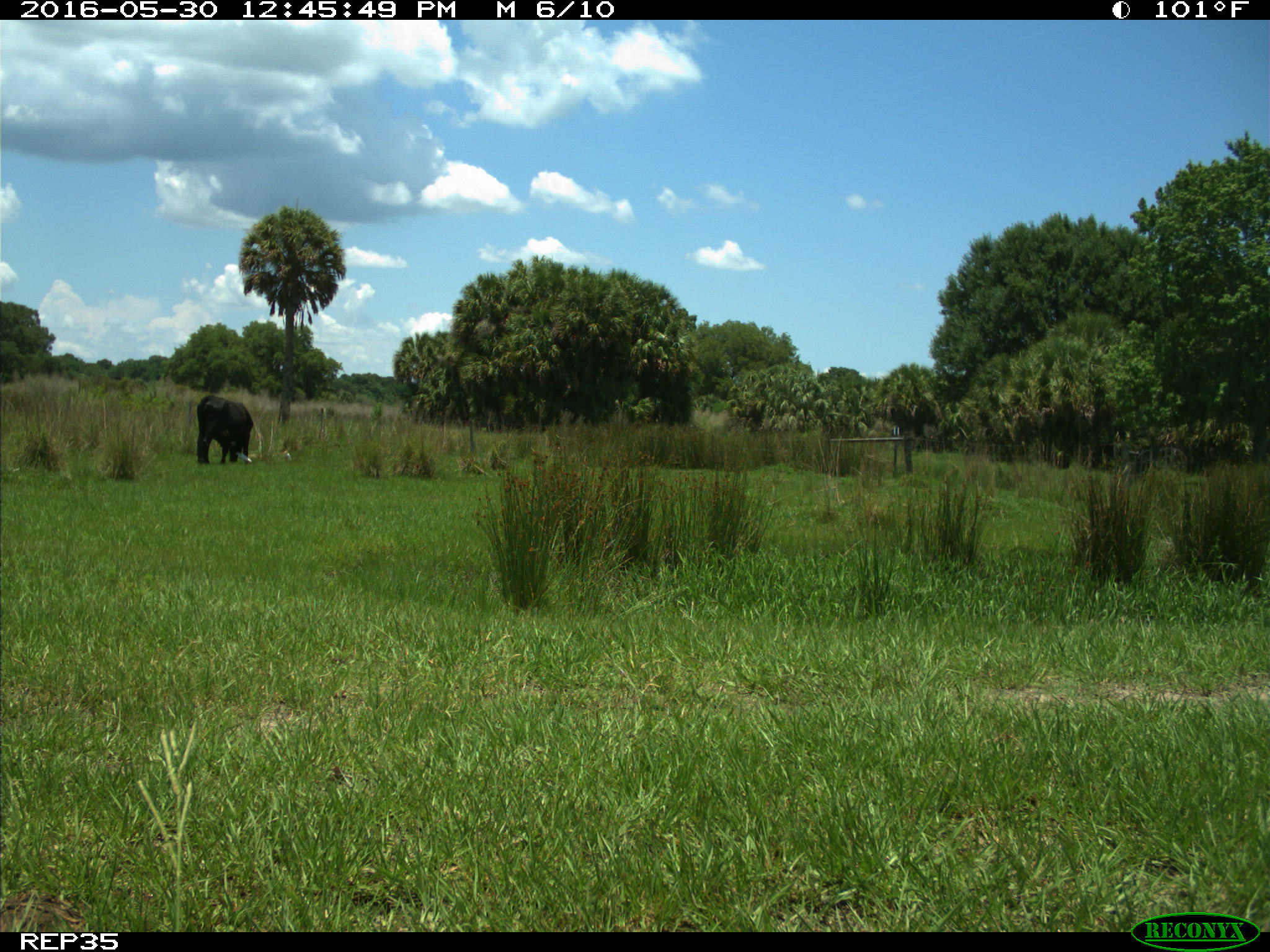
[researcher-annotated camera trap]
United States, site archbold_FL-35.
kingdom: Animalia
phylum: Chordata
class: Mammalia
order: Artiodactyla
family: Bovidae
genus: Bos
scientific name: Bos taurus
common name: domestic cow